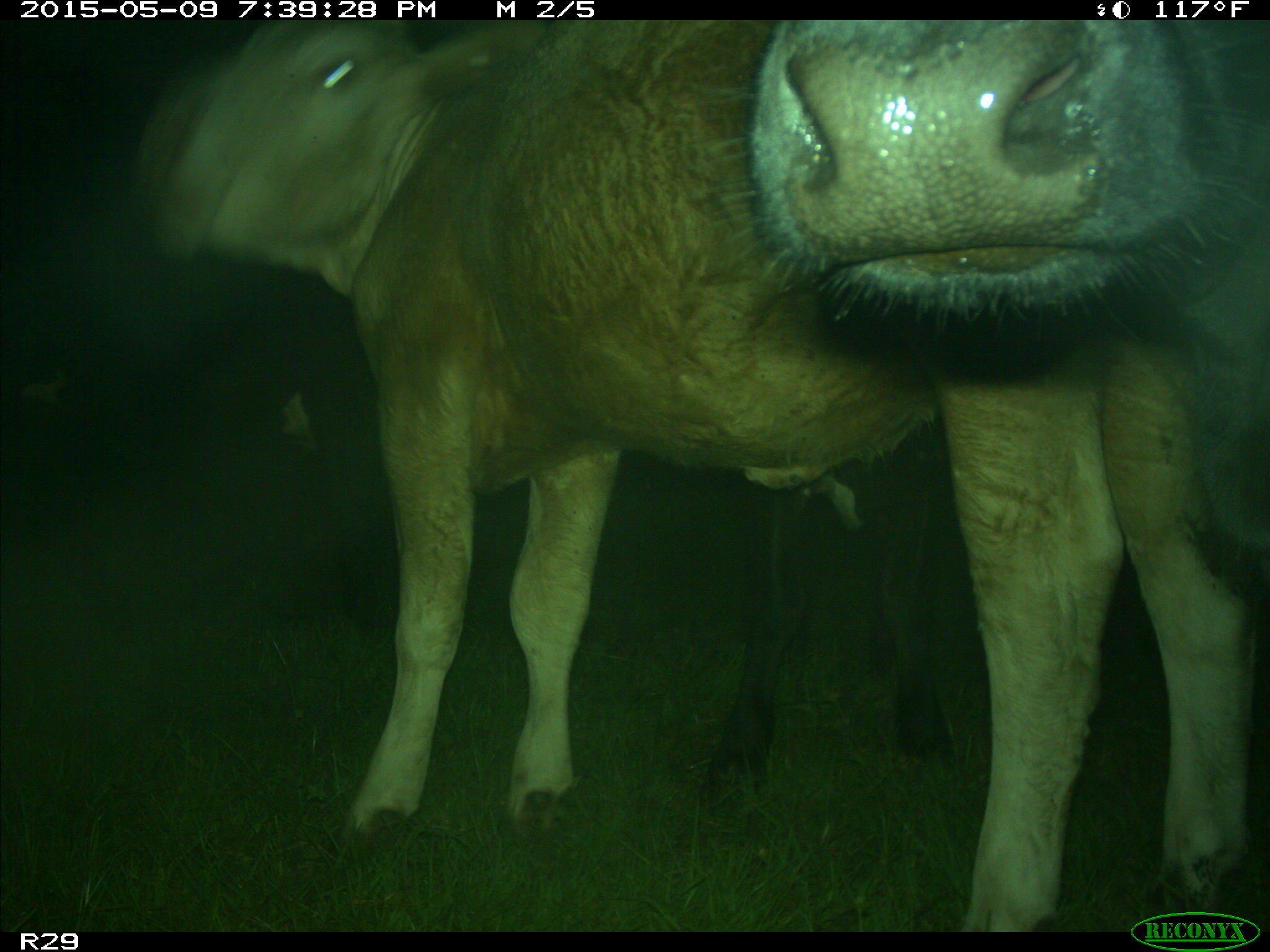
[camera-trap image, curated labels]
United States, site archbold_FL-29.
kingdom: Animalia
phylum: Chordata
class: Mammalia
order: Artiodactyla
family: Bovidae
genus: Bos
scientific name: Bos taurus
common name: domestic cow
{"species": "Bos taurus (domestic cow)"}